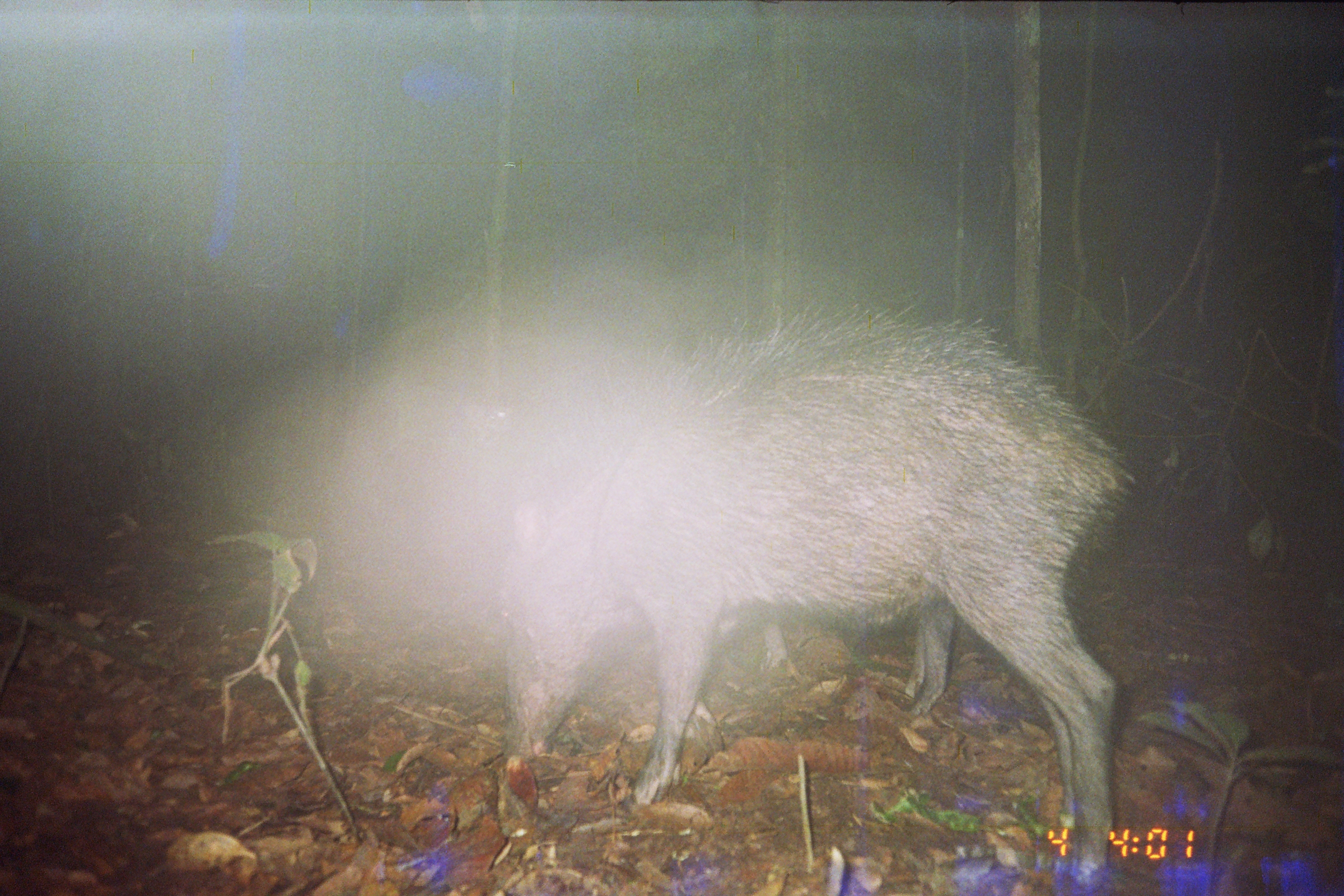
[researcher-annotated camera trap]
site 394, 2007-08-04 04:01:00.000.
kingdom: Animalia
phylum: Chordata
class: Mammalia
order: Artiodactyla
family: Tayassuidae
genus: Tayassu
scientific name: Tayassu pecari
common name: white-lipped peccary